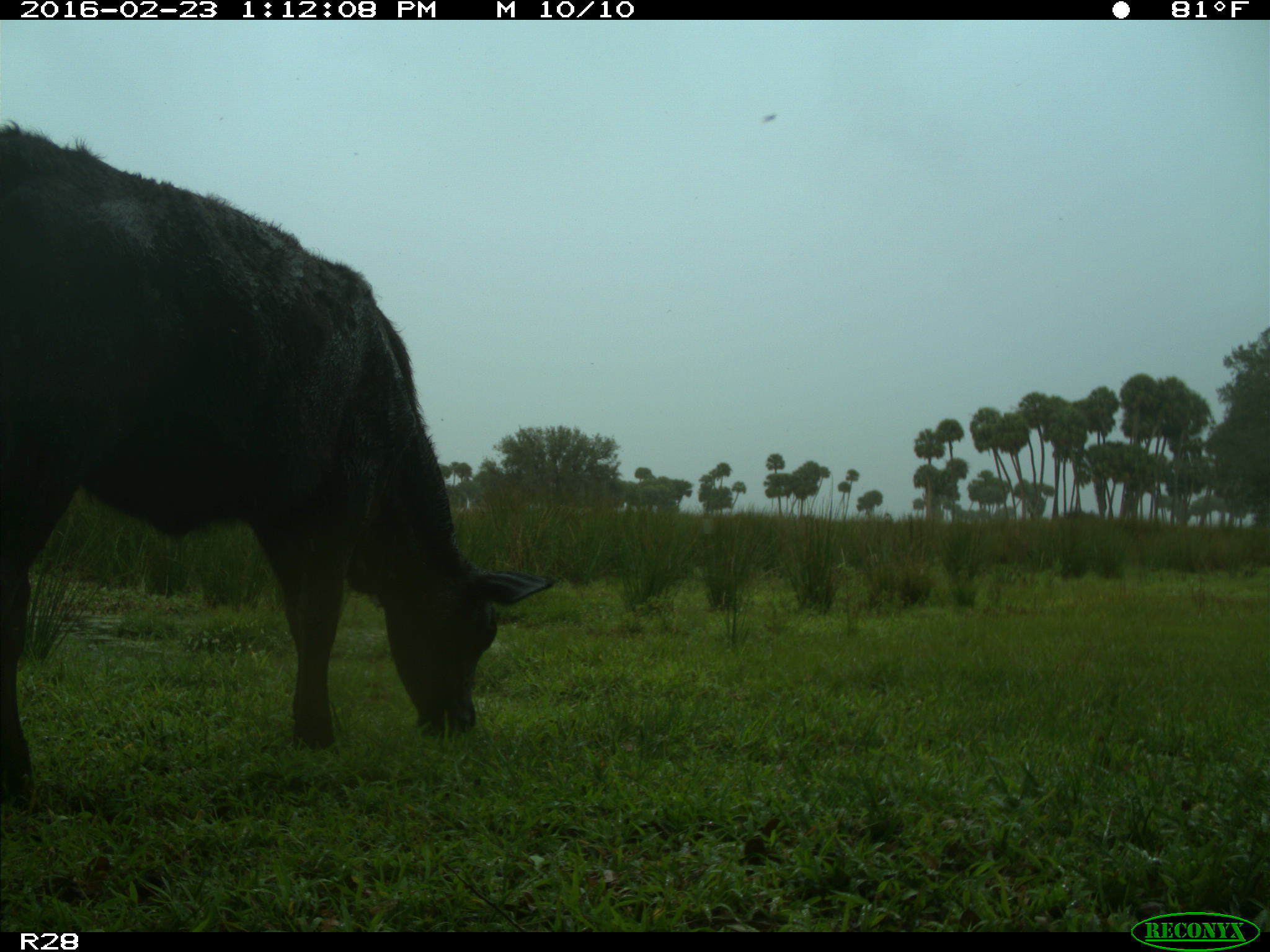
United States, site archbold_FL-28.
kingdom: Animalia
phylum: Chordata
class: Mammalia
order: Artiodactyla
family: Bovidae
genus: Bos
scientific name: Bos taurus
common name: domestic cow